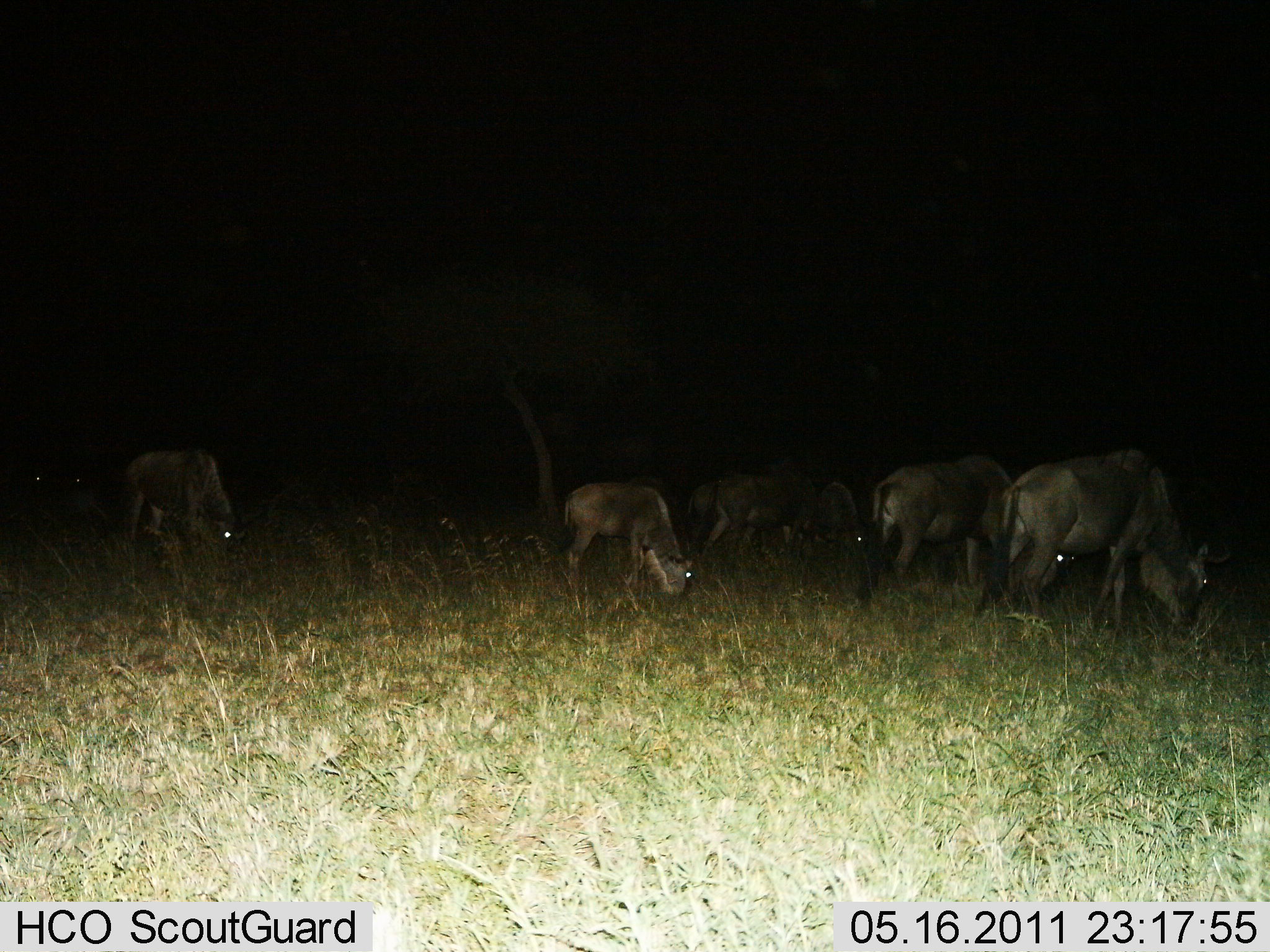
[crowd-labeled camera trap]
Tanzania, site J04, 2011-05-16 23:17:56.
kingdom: Animalia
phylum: Chordata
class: Mammalia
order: Artiodactyla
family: Bovidae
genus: Connochaetes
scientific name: Connochaetes taurinus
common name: blue wildebeest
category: wildebeest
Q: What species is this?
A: Wildebeest (blue wildebeest) (Connochaetes taurinus).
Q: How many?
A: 7.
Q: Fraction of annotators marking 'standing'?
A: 0%.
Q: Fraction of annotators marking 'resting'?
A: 0%.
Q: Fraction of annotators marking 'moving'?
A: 9%.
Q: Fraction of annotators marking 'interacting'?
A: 0%.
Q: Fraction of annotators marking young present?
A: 9%.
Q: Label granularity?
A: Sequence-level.